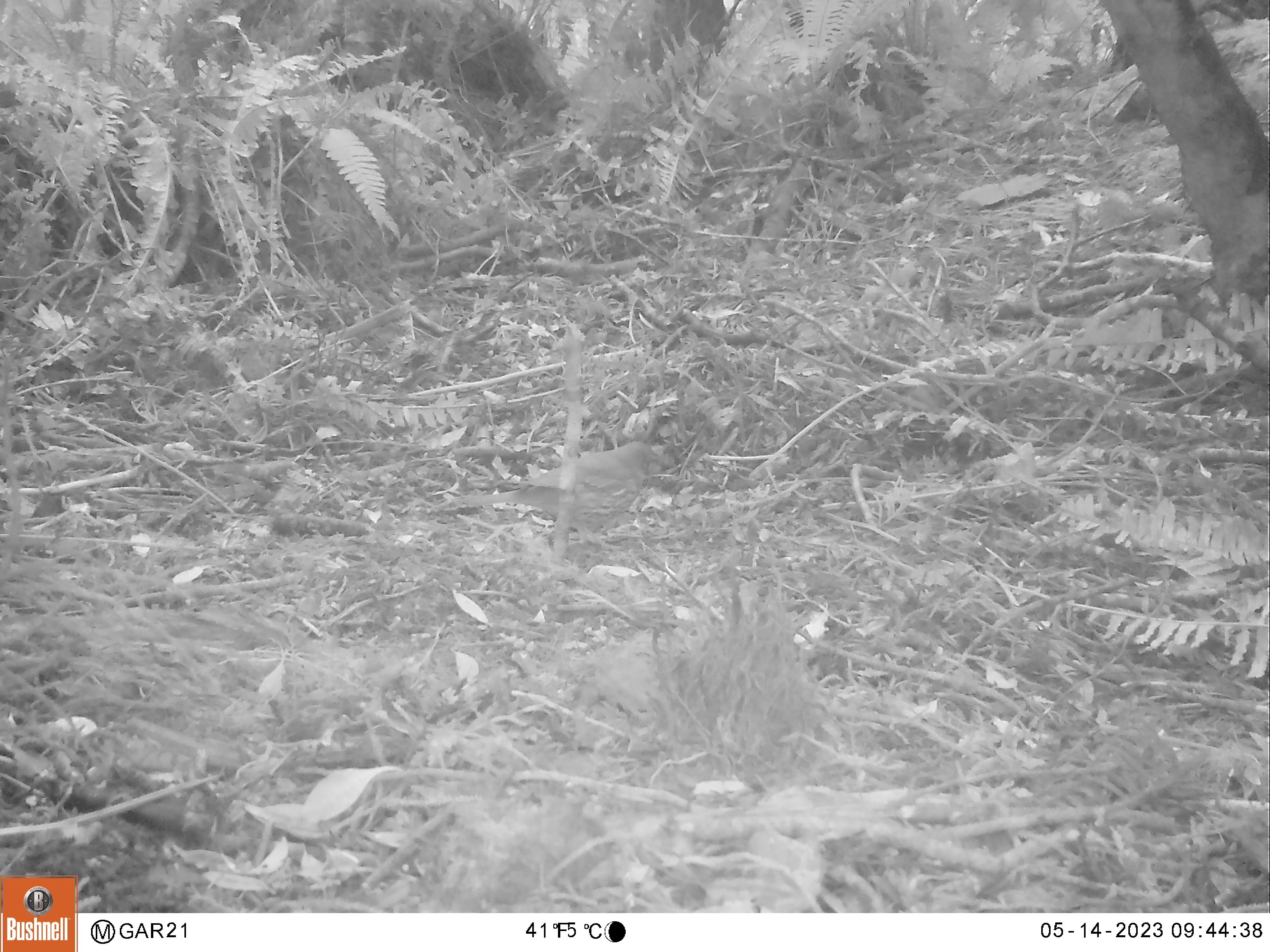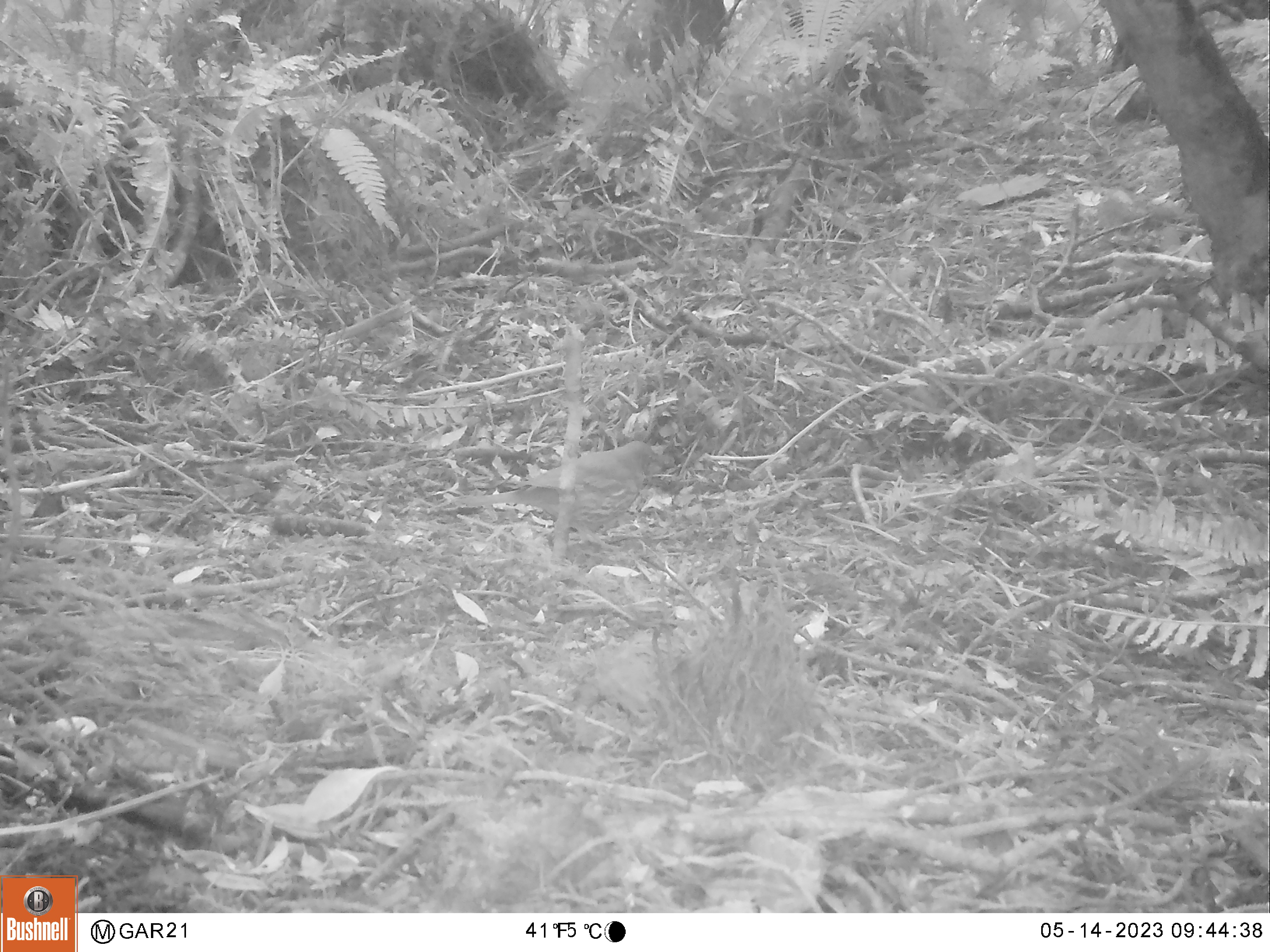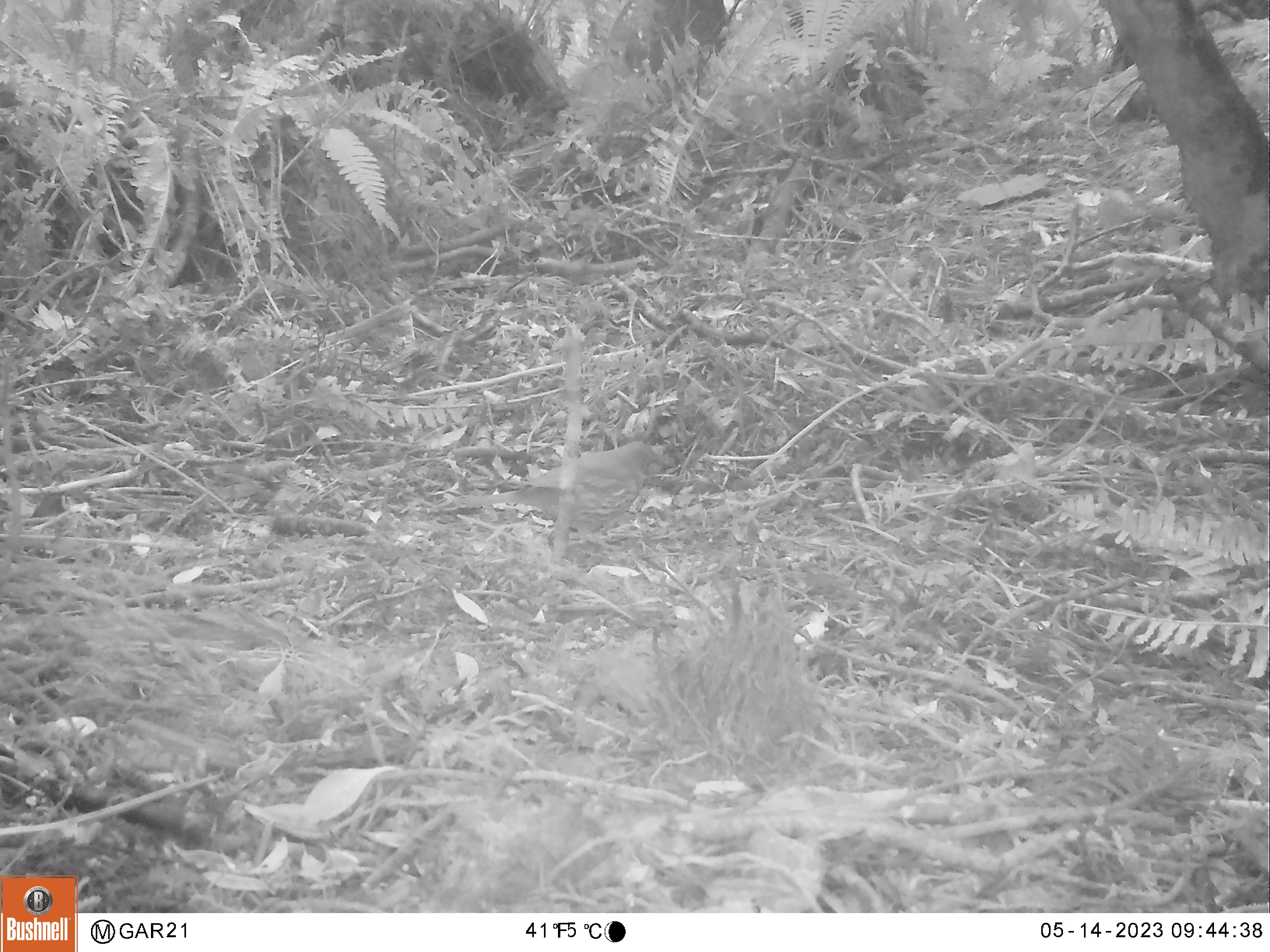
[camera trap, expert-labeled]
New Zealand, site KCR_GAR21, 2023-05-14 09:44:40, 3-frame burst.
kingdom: Animalia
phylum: Chordata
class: Aves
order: Passeriformes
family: Turdidae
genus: Turdus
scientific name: Turdus philomelos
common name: song thrush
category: thrush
Thrush (song thrush) (Turdus philomelos).